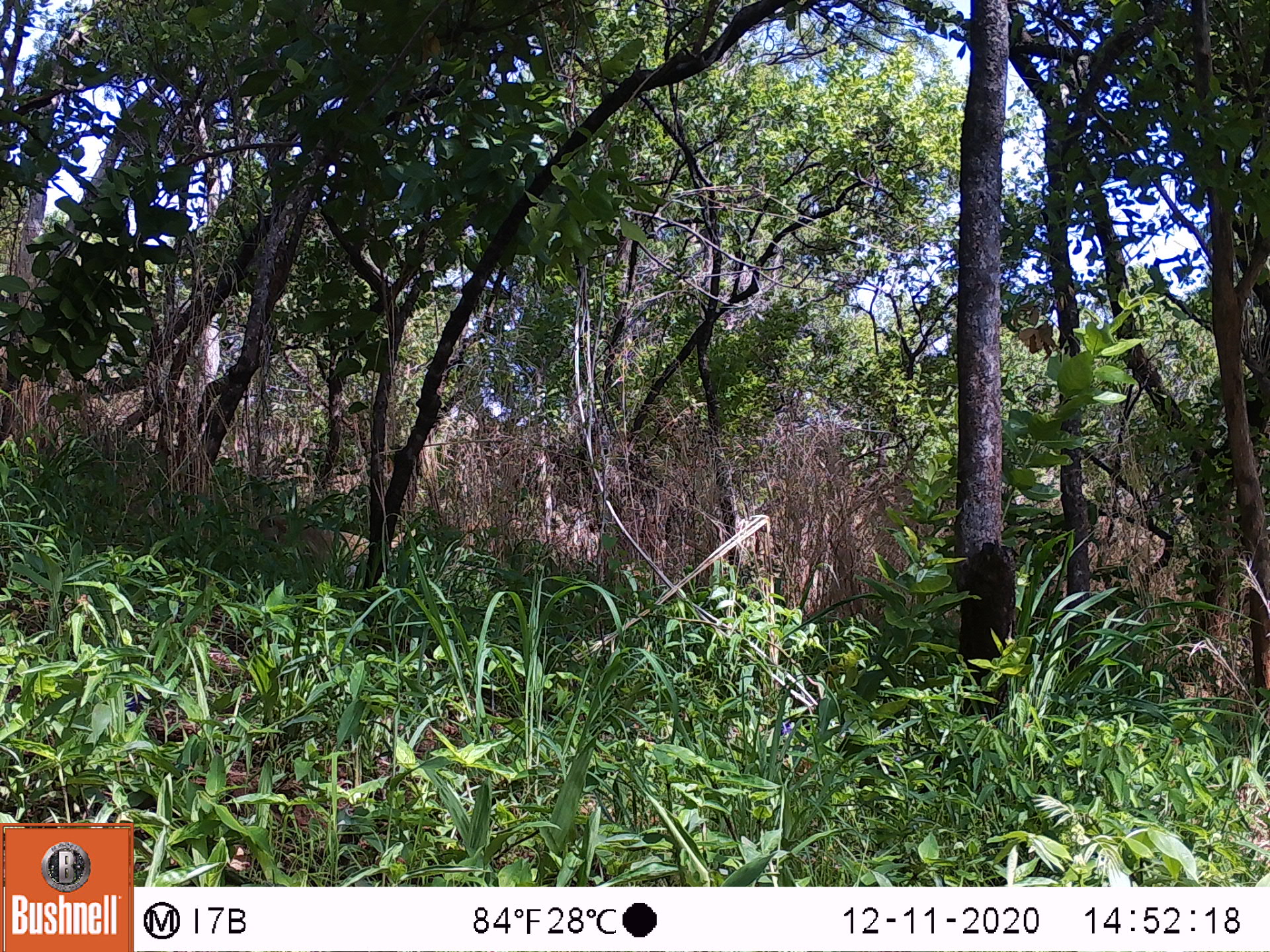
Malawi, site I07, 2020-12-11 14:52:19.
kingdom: Animalia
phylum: Chordata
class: Mammalia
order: Primates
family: Cercopithecidae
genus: Papio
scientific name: Papio cynocephalus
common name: yellow baboon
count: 1